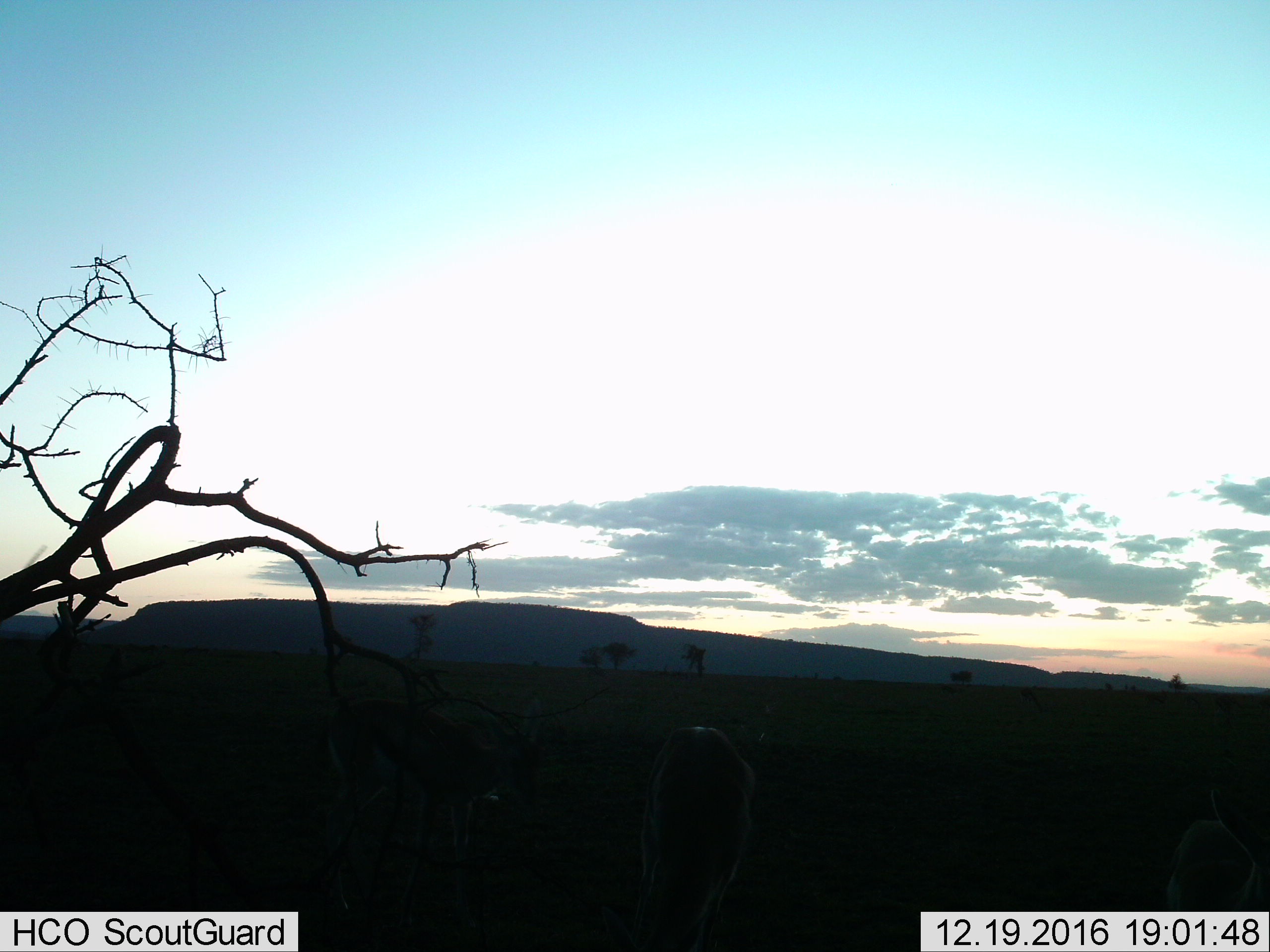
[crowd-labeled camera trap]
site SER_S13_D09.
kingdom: Animalia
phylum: Chordata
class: Mammalia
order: Artiodactyla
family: Bovidae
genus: Eudorcas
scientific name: Eudorcas thomsonii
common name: thomson's gazelle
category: gazellethomsons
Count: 3.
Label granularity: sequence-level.